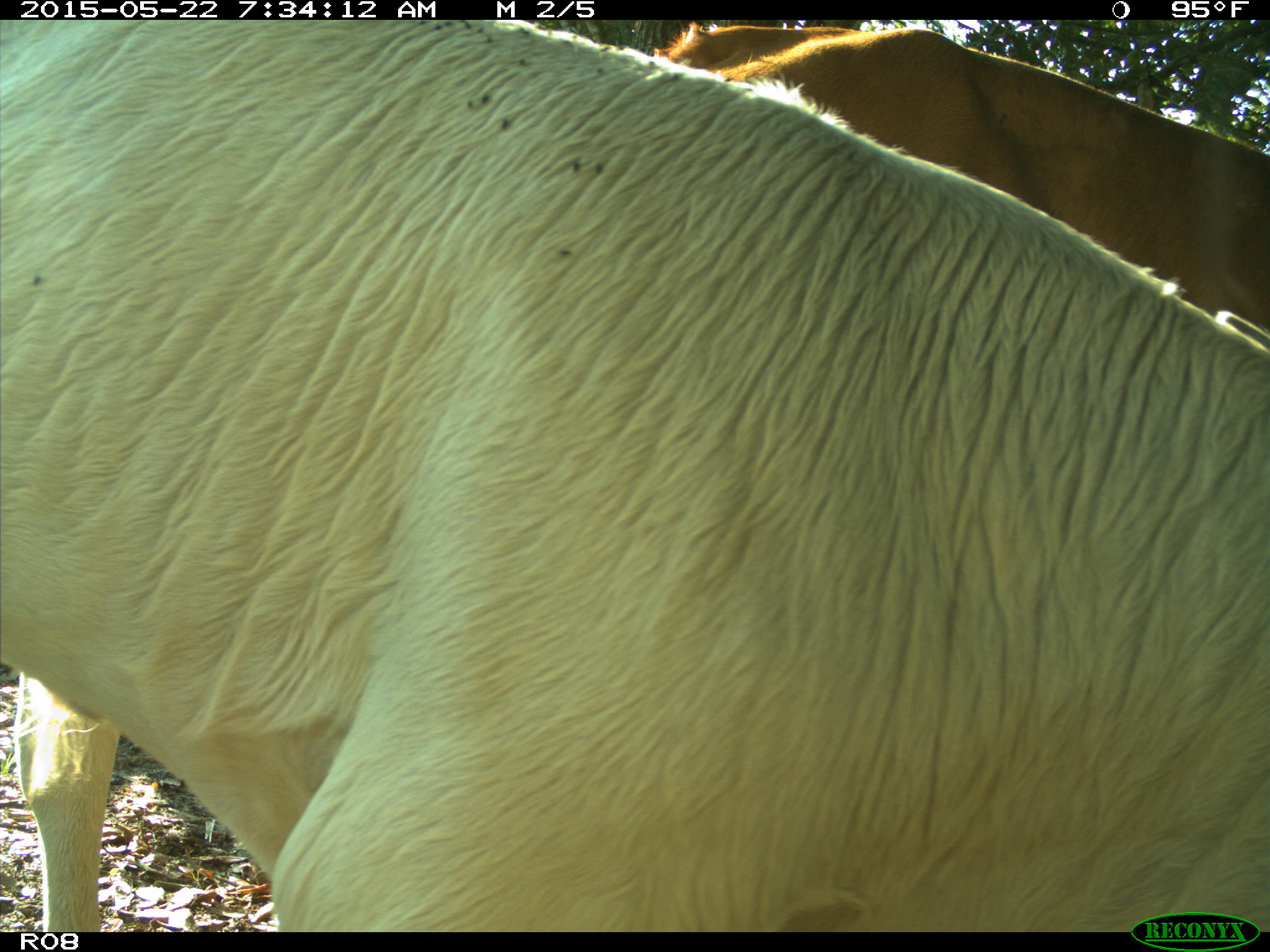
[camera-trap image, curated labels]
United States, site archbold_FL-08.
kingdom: Animalia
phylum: Chordata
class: Mammalia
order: Artiodactyla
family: Bovidae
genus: Bos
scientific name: Bos taurus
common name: domestic cow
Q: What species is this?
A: Bos taurus (domestic cow).